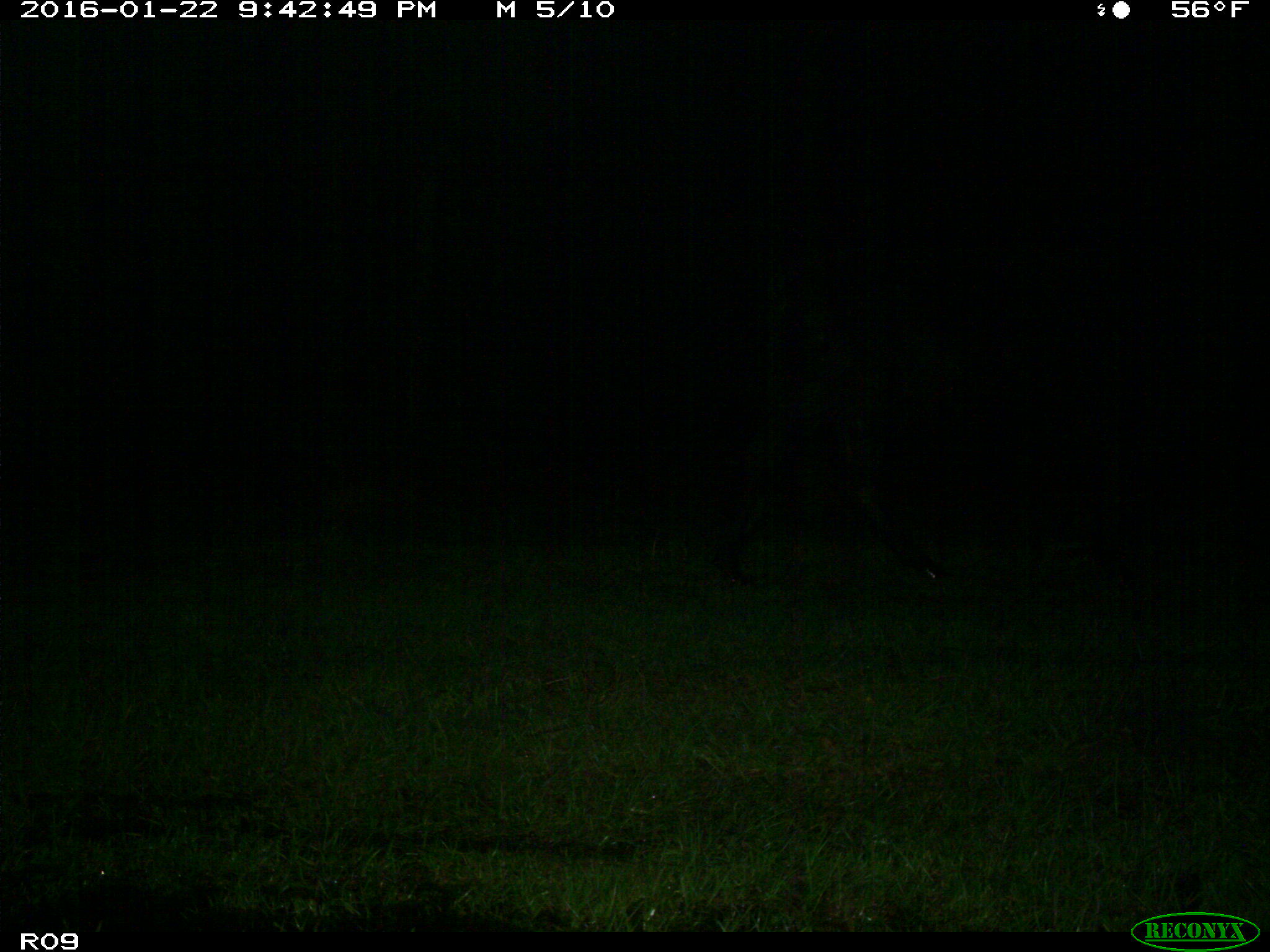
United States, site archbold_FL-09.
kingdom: Animalia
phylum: Chordata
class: Mammalia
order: Artiodactyla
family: Bovidae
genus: Bos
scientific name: Bos taurus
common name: domestic cow